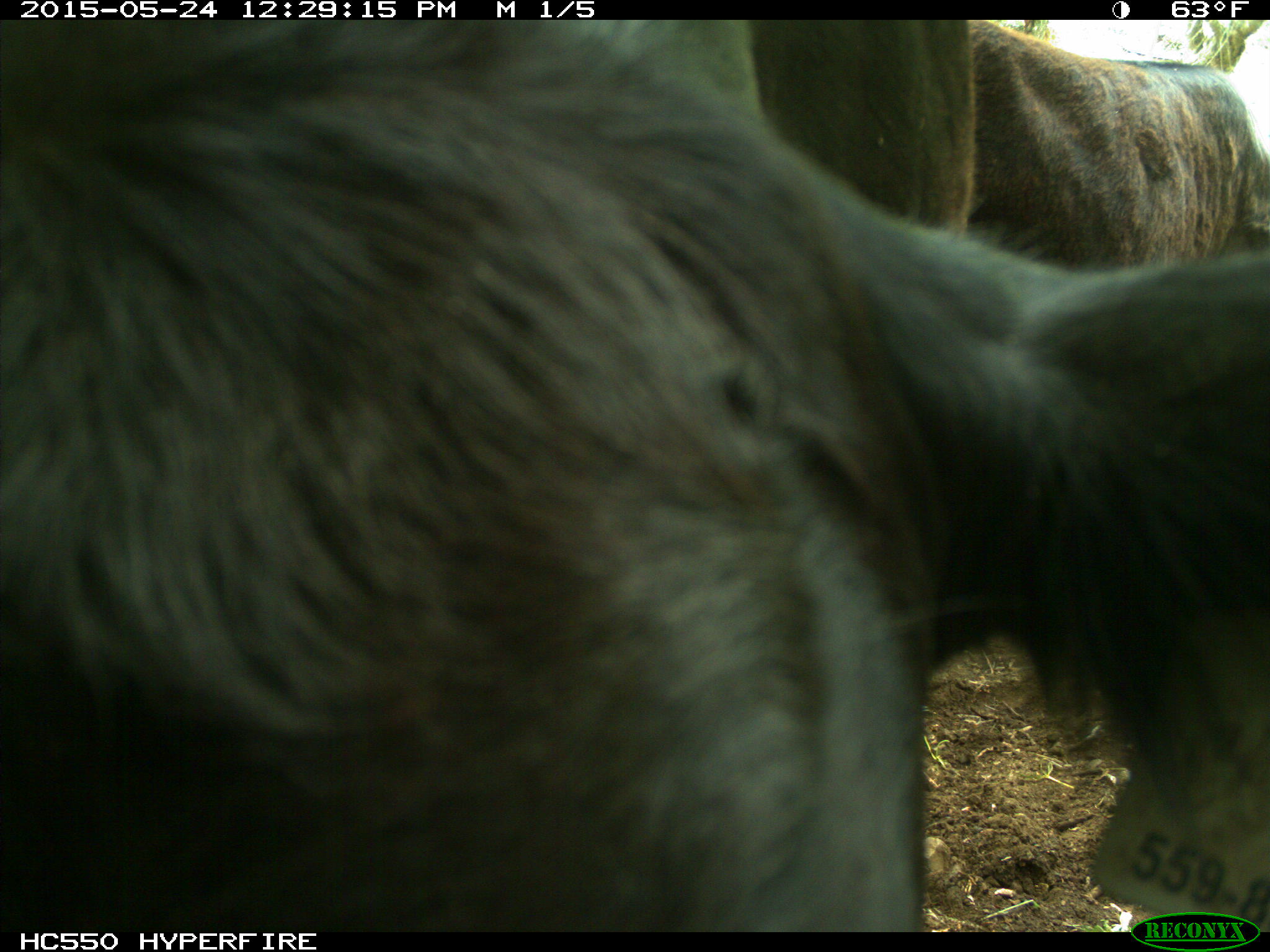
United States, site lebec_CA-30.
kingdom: Animalia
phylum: Chordata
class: Mammalia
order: Artiodactyla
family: Bovidae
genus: Bos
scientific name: Bos taurus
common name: domestic cow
Bos taurus (domestic cow).